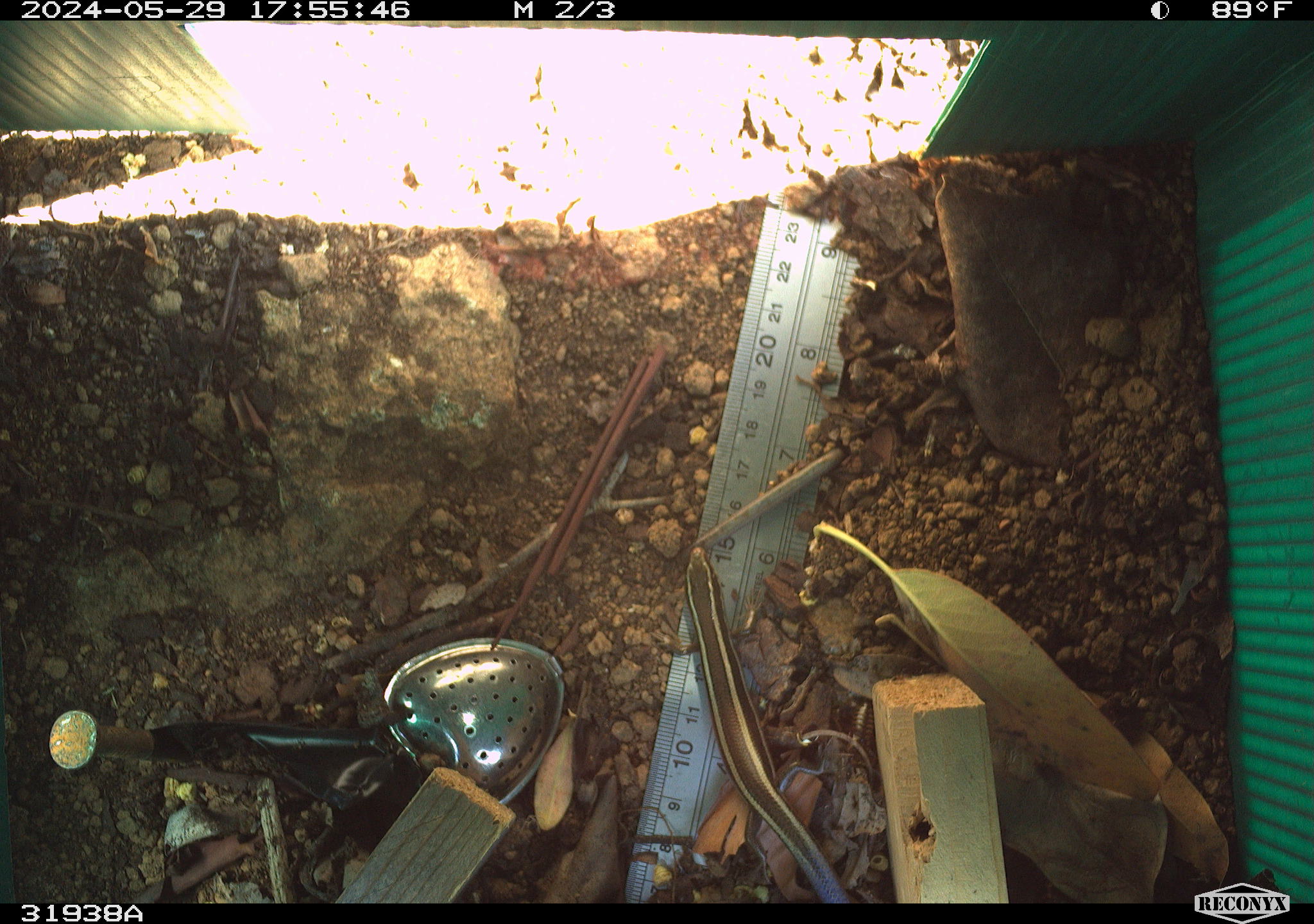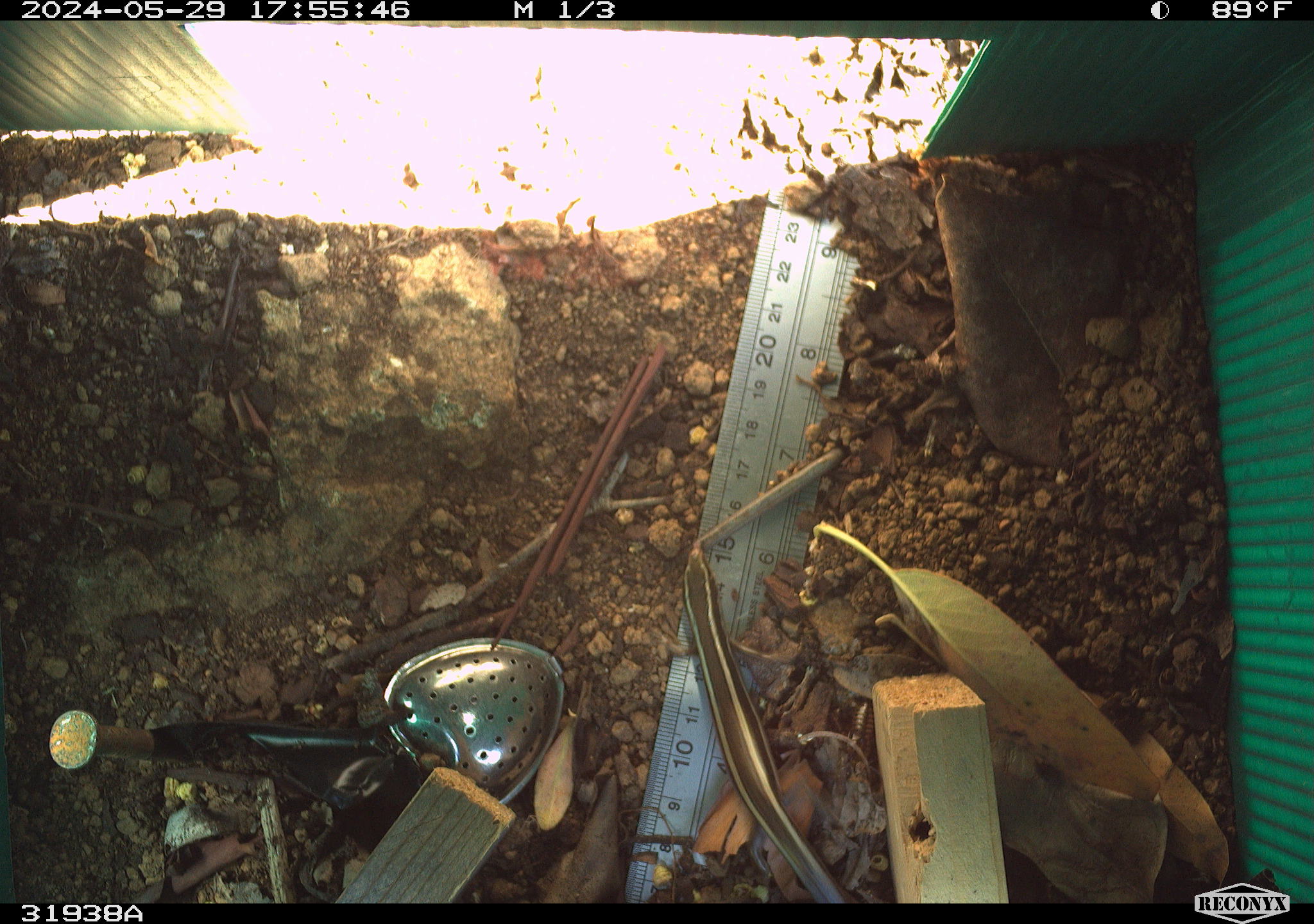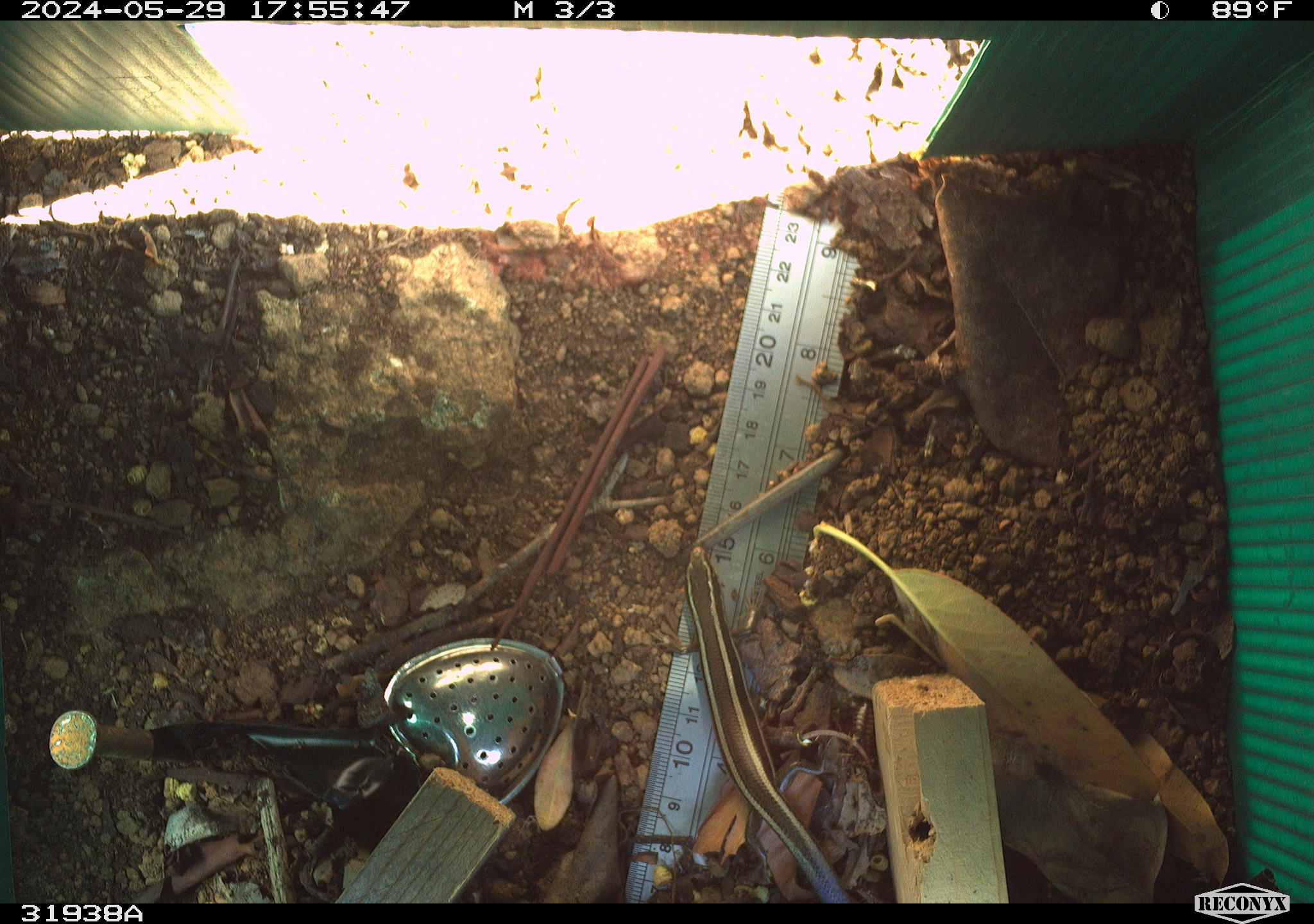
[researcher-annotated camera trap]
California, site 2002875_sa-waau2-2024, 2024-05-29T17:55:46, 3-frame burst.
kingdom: Animalia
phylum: Chordata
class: Reptilia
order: Squamata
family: Scincidae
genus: Plestiodon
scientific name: Plestiodon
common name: blue-tailed skinks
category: plestiodon species